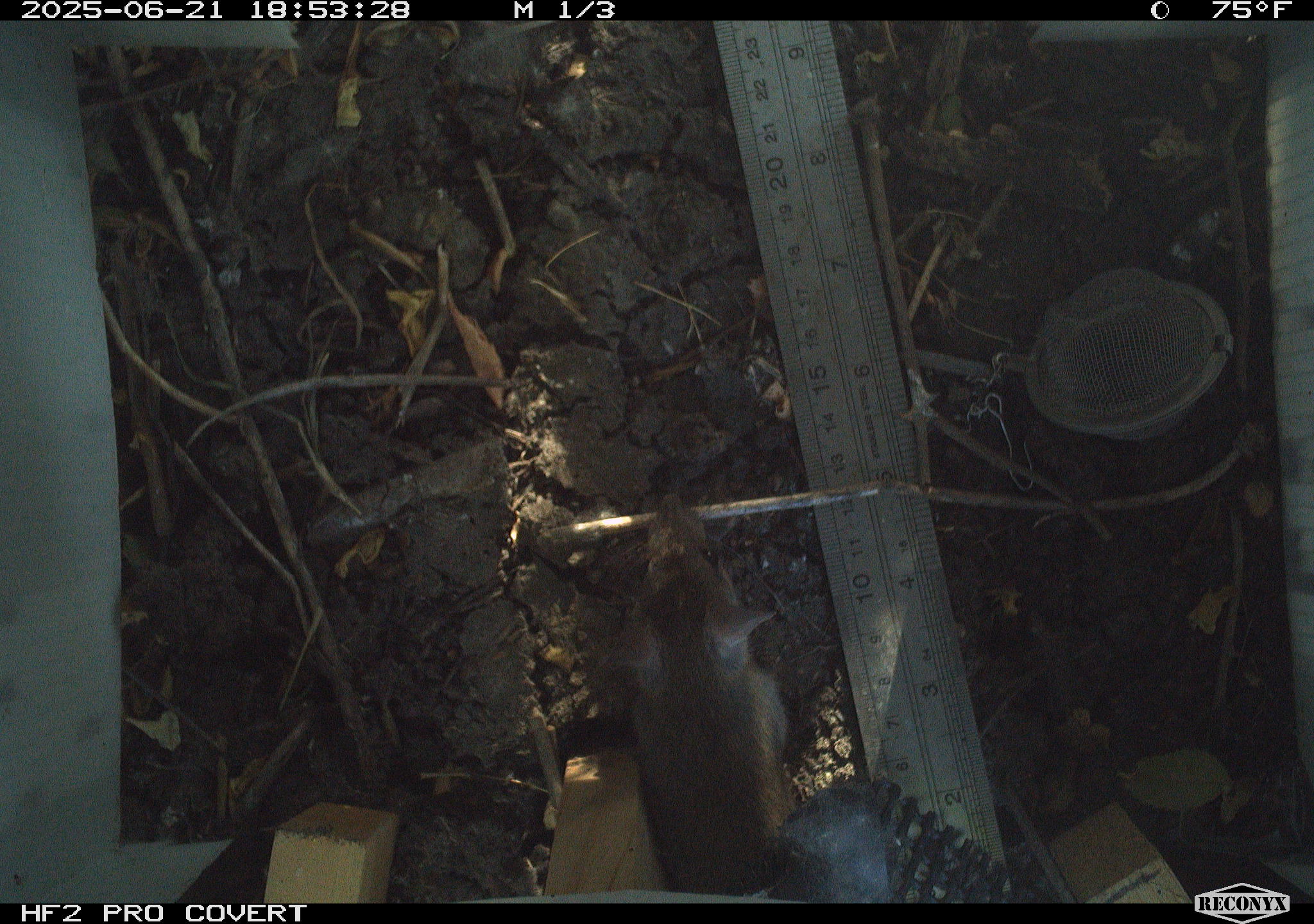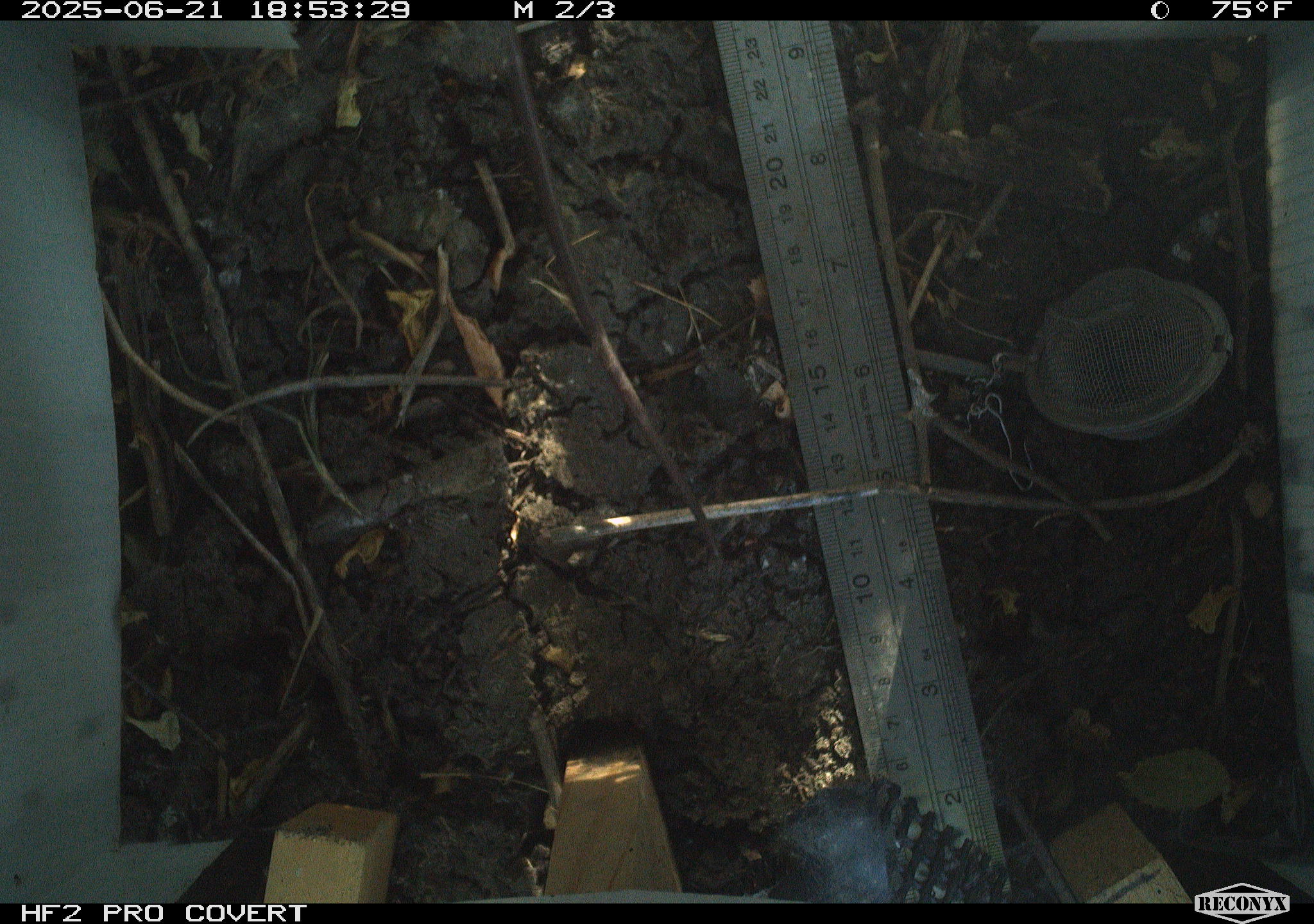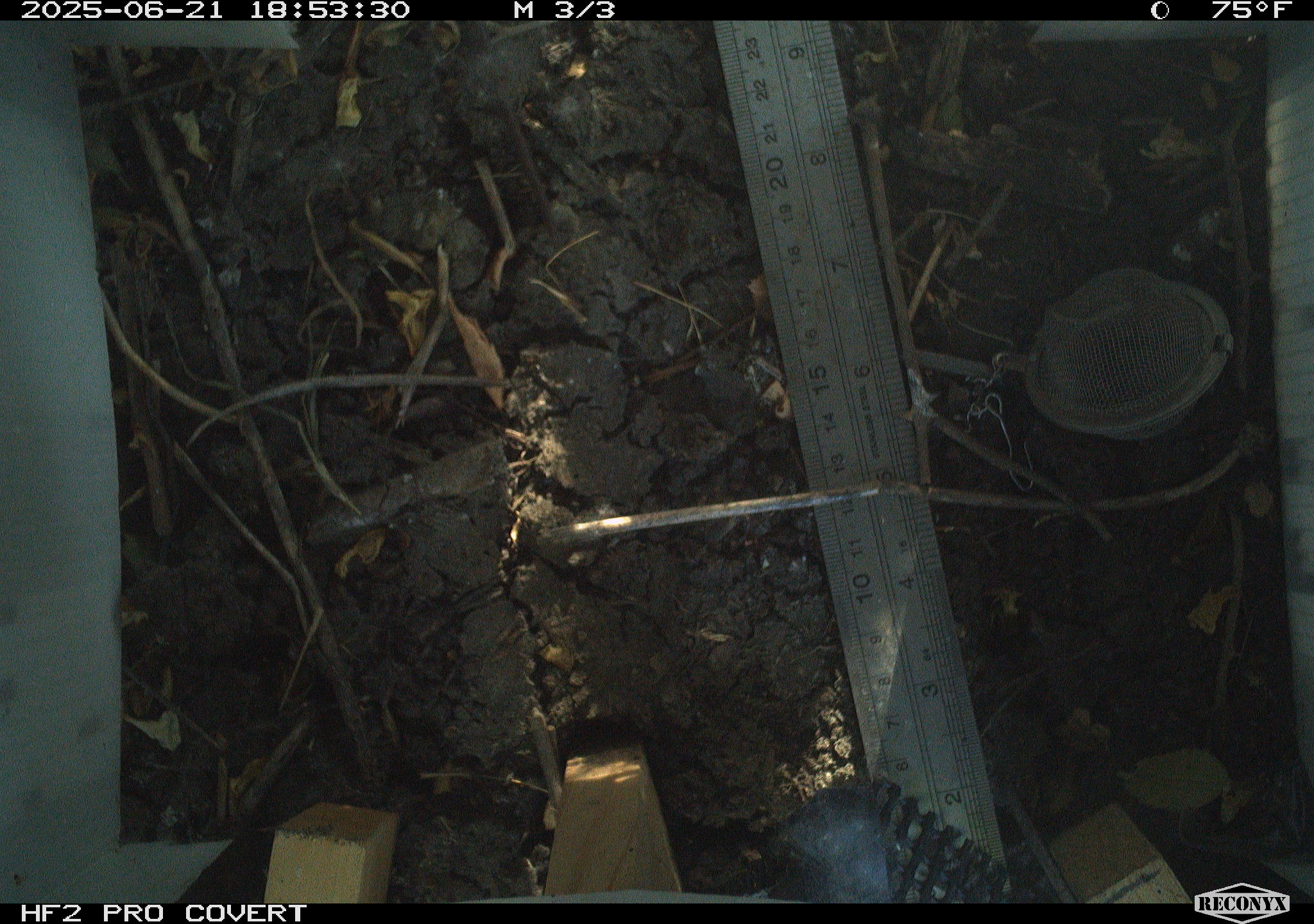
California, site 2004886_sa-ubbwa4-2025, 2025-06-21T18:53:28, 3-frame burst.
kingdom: Animalia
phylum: Chordata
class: Mammalia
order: Rodentia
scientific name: Rodentia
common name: rodent